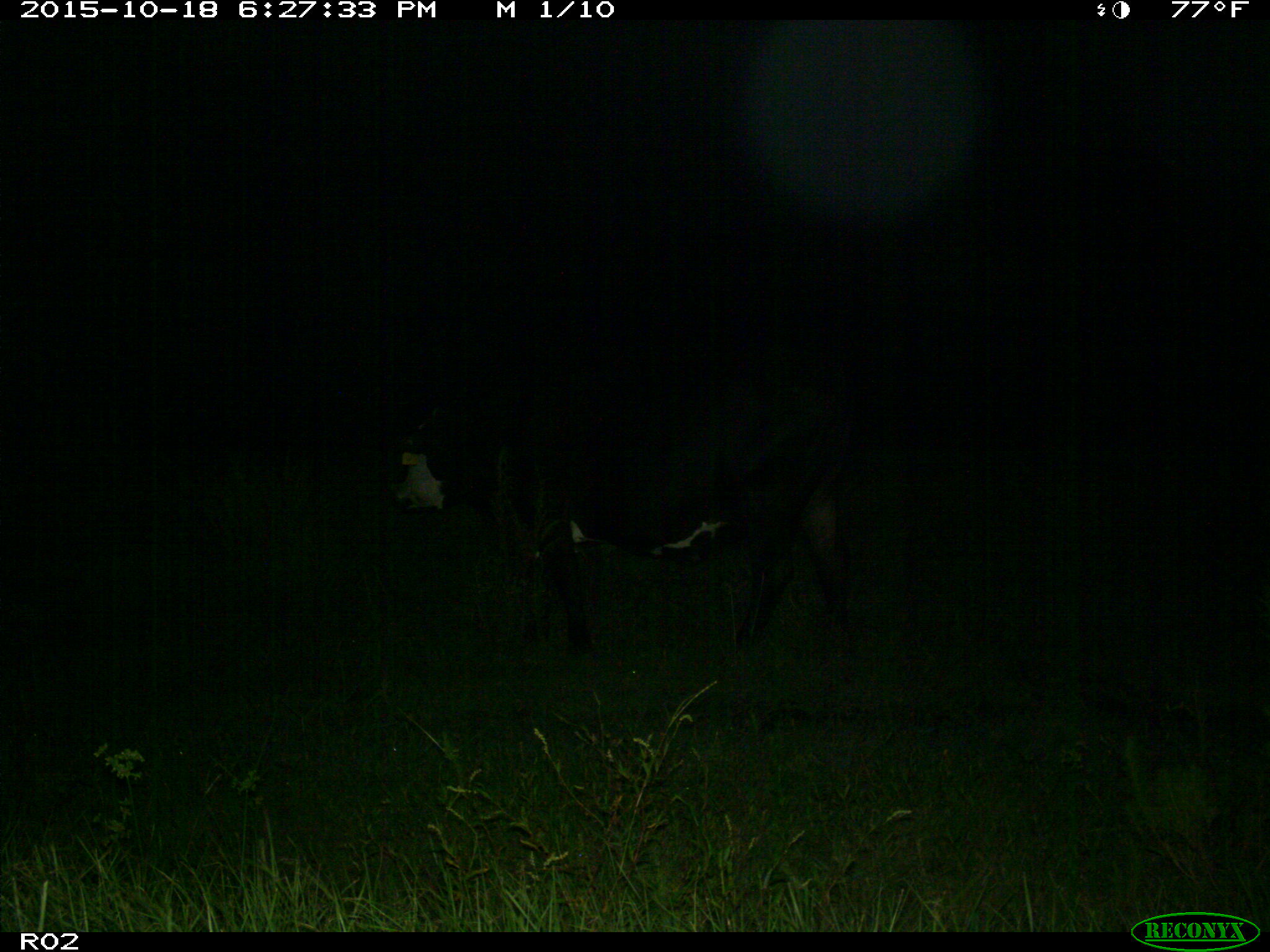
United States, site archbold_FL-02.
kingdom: Animalia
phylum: Chordata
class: Mammalia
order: Artiodactyla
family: Bovidae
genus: Bos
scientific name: Bos taurus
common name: domestic cow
Bos taurus (domestic cow).